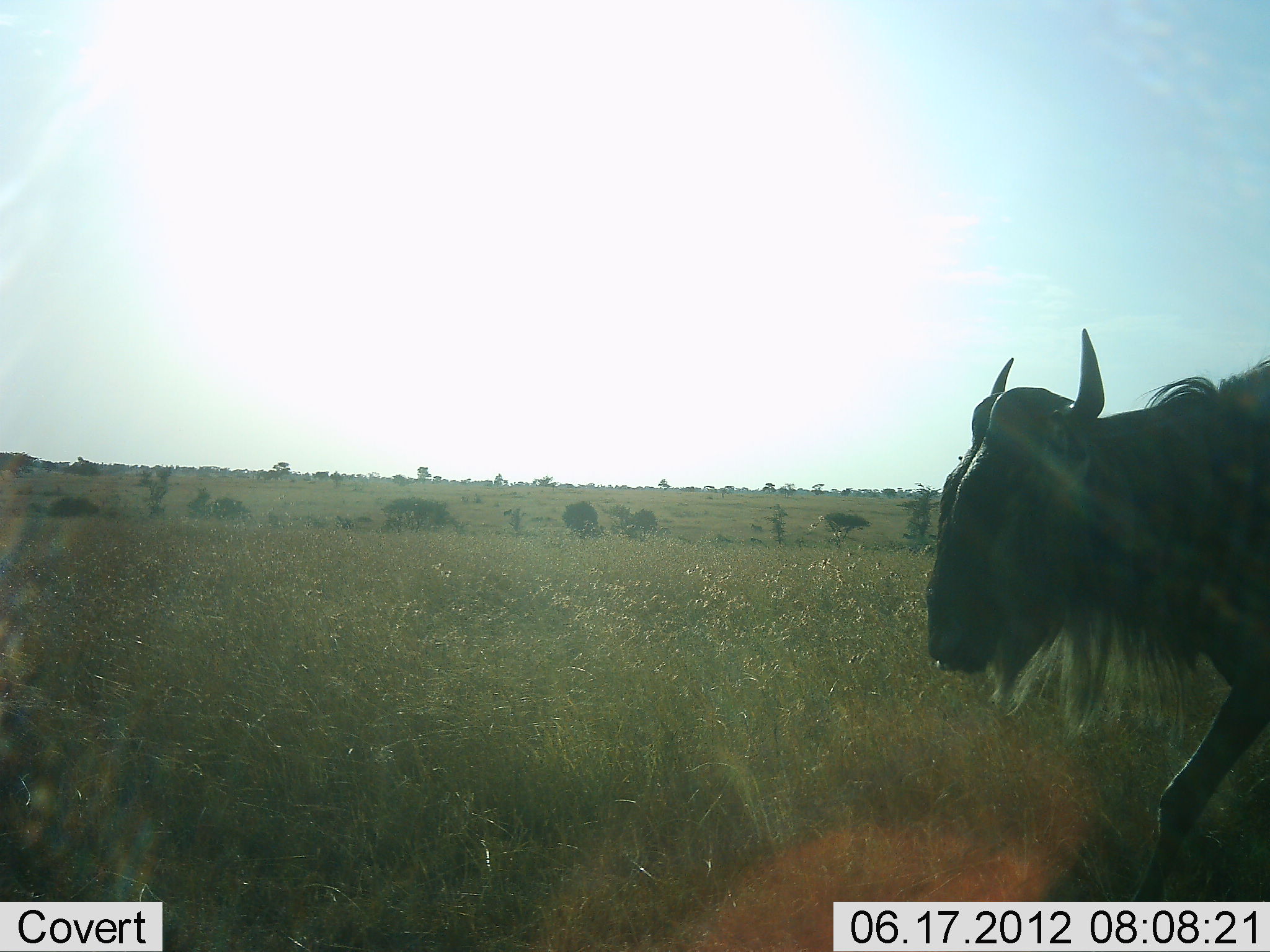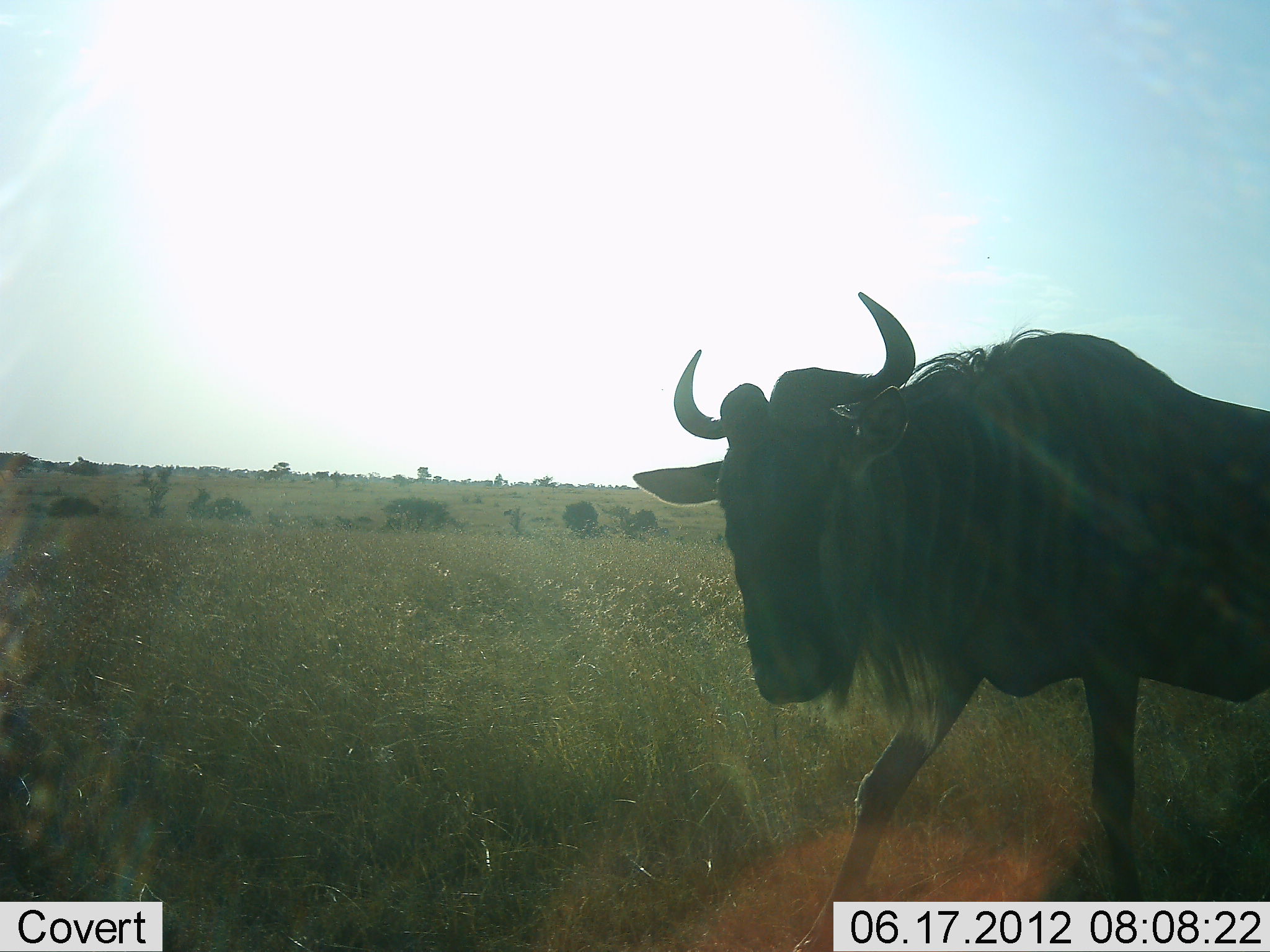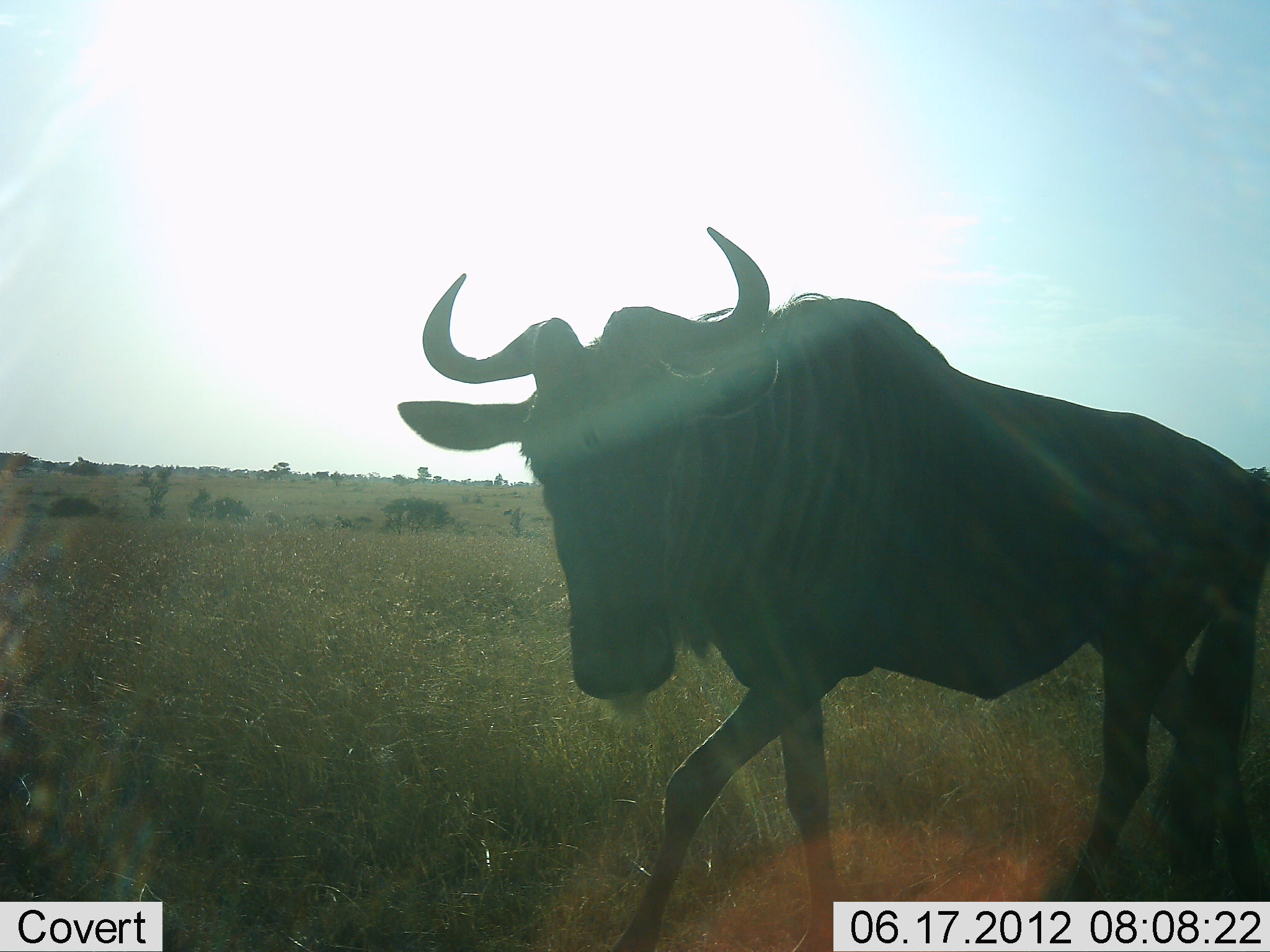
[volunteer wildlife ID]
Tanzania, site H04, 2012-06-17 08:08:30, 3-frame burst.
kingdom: Animalia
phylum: Chordata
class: Mammalia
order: Artiodactyla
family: Bovidae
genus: Connochaetes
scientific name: Connochaetes taurinus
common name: blue wildebeest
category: wildebeest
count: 1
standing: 0%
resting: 0%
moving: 100%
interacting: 0%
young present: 0%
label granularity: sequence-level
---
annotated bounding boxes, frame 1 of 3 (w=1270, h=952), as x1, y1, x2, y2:
animal: 925, 329, 1270, 952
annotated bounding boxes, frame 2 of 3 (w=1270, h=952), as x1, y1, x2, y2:
animal: 633, 293, 1270, 952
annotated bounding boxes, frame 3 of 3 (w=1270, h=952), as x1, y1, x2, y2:
animal: 398, 229, 1270, 952